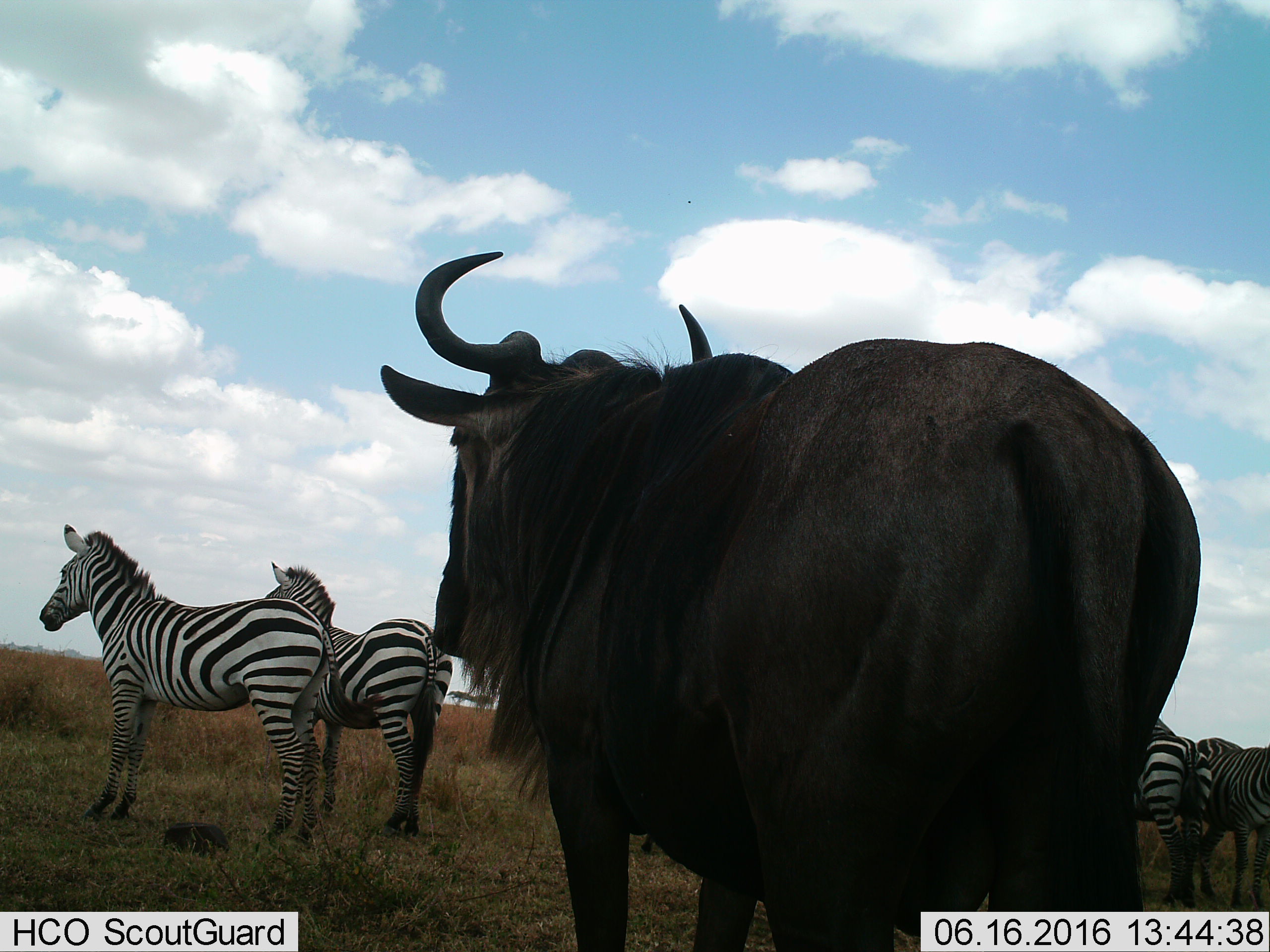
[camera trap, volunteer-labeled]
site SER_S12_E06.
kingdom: Animalia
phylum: Chordata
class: Mammalia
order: Artiodactyla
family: Bovidae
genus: Connochaetes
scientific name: Connochaetes taurinus taurinus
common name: blue wildebeest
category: wildebeestblue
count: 1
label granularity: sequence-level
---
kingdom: Animalia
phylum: Chordata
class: Mammalia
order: Perissodactyla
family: Equidae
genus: Equus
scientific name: Equus quagga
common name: plains zebra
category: zebraplains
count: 4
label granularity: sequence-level